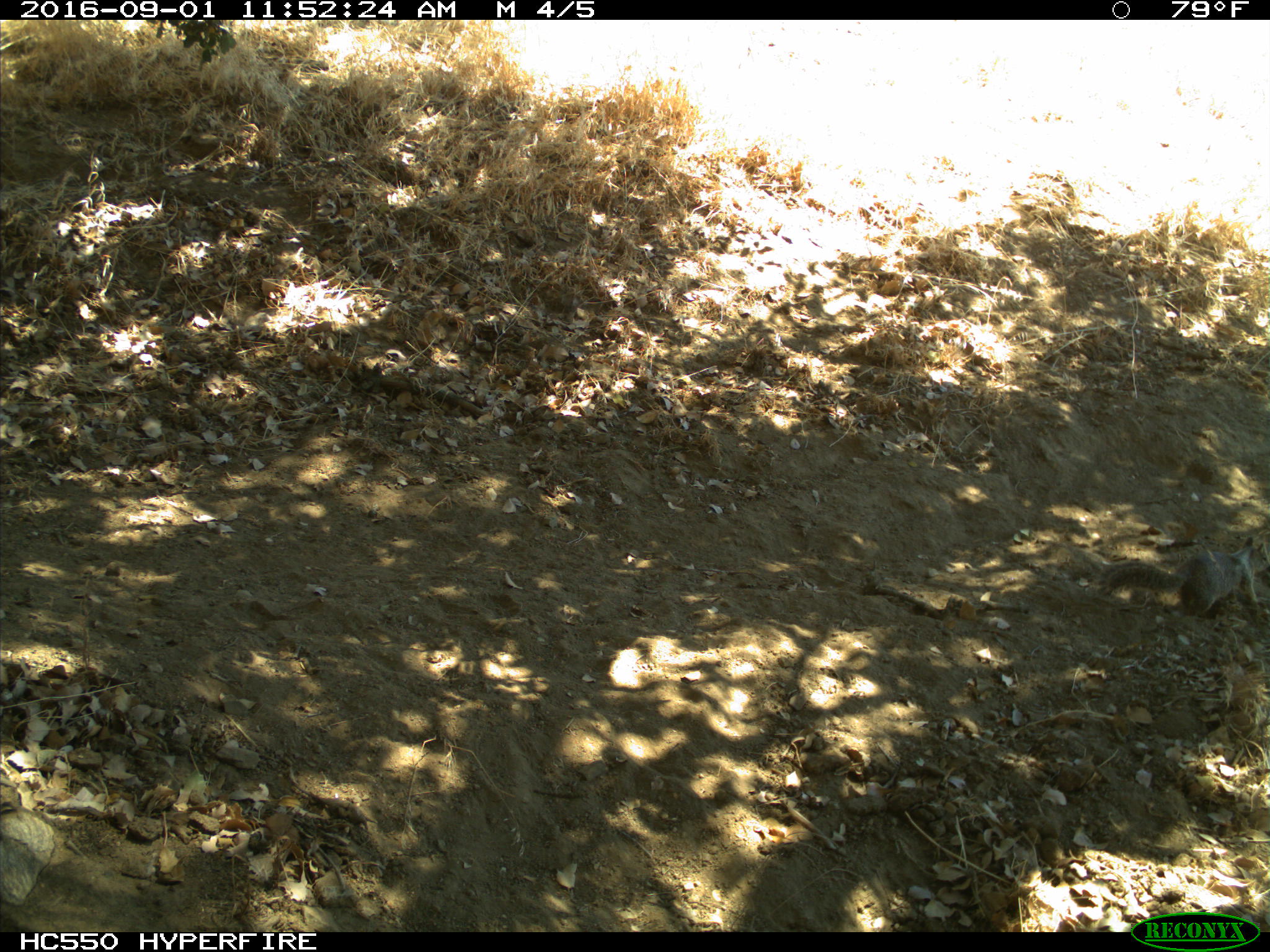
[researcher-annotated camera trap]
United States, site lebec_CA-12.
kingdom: Animalia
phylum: Chordata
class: Mammalia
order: Rodentia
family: Sciuridae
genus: Otospermophilus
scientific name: Otospermophilus beecheyi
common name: california ground squirrel